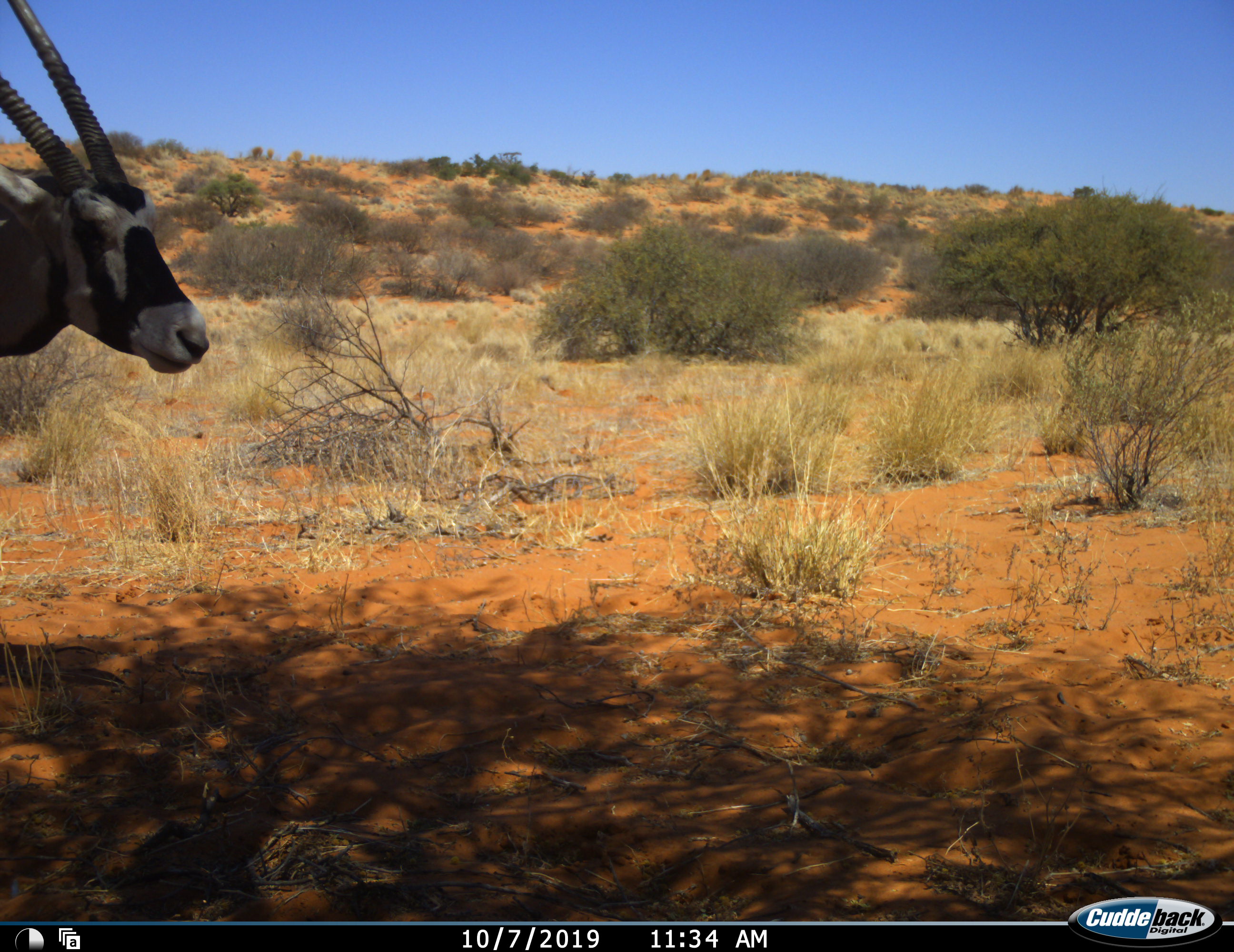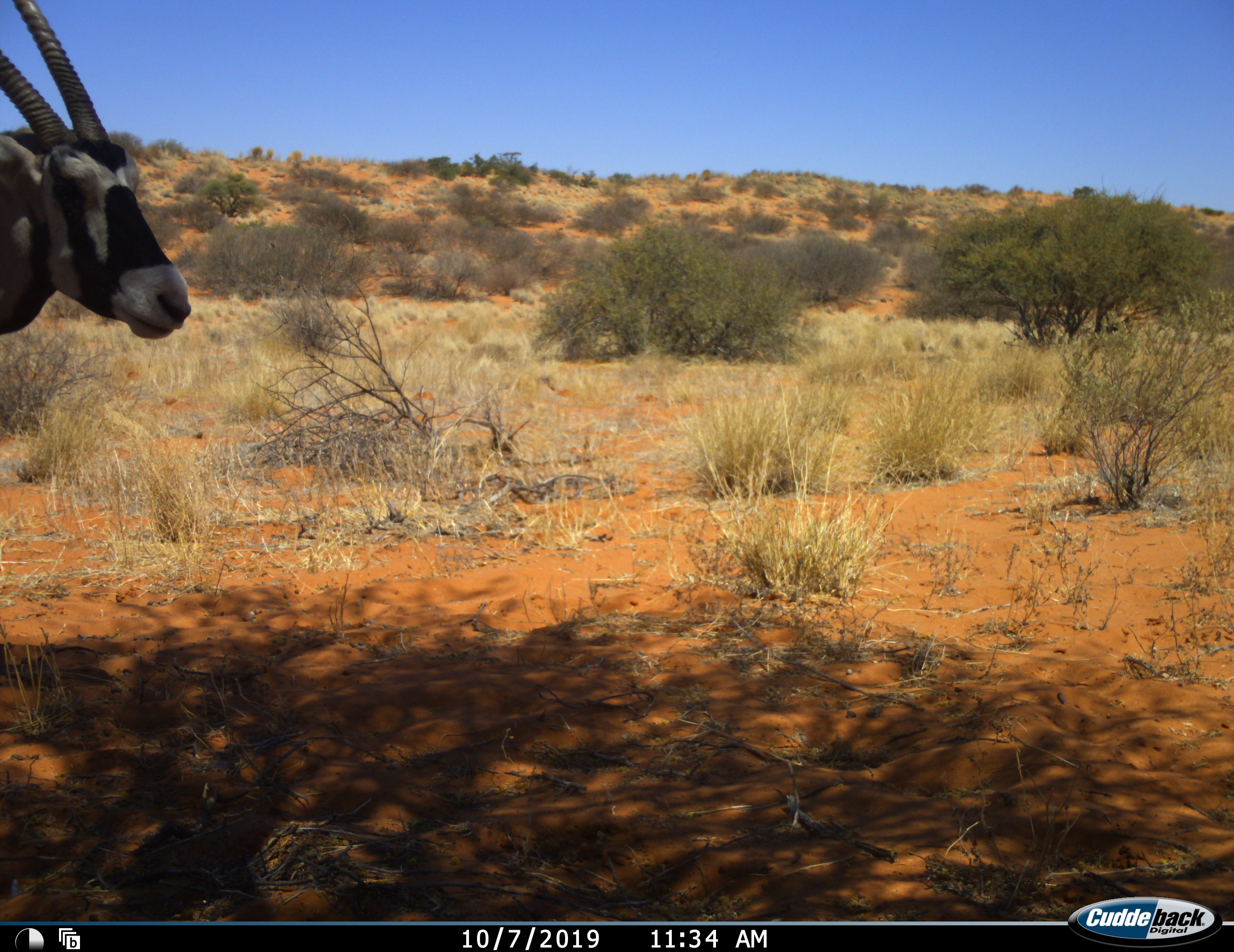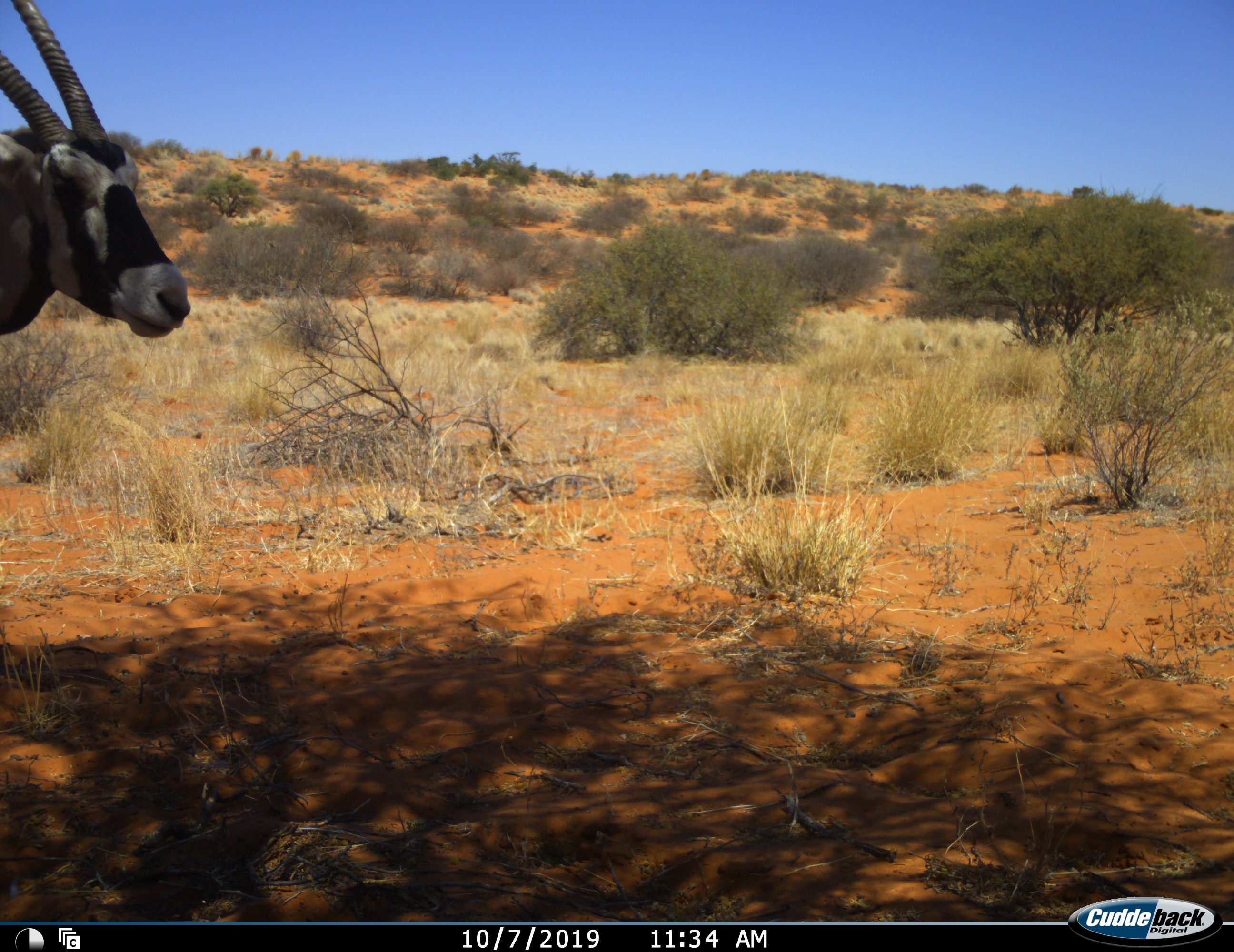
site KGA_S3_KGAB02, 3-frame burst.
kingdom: Animalia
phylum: Chordata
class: Mammalia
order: Artiodactyla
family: Bovidae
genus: Oryx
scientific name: Oryx gazella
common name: gemsbok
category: oryx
Oryx (gemsbok) (Oryx gazella), count 1. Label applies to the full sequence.